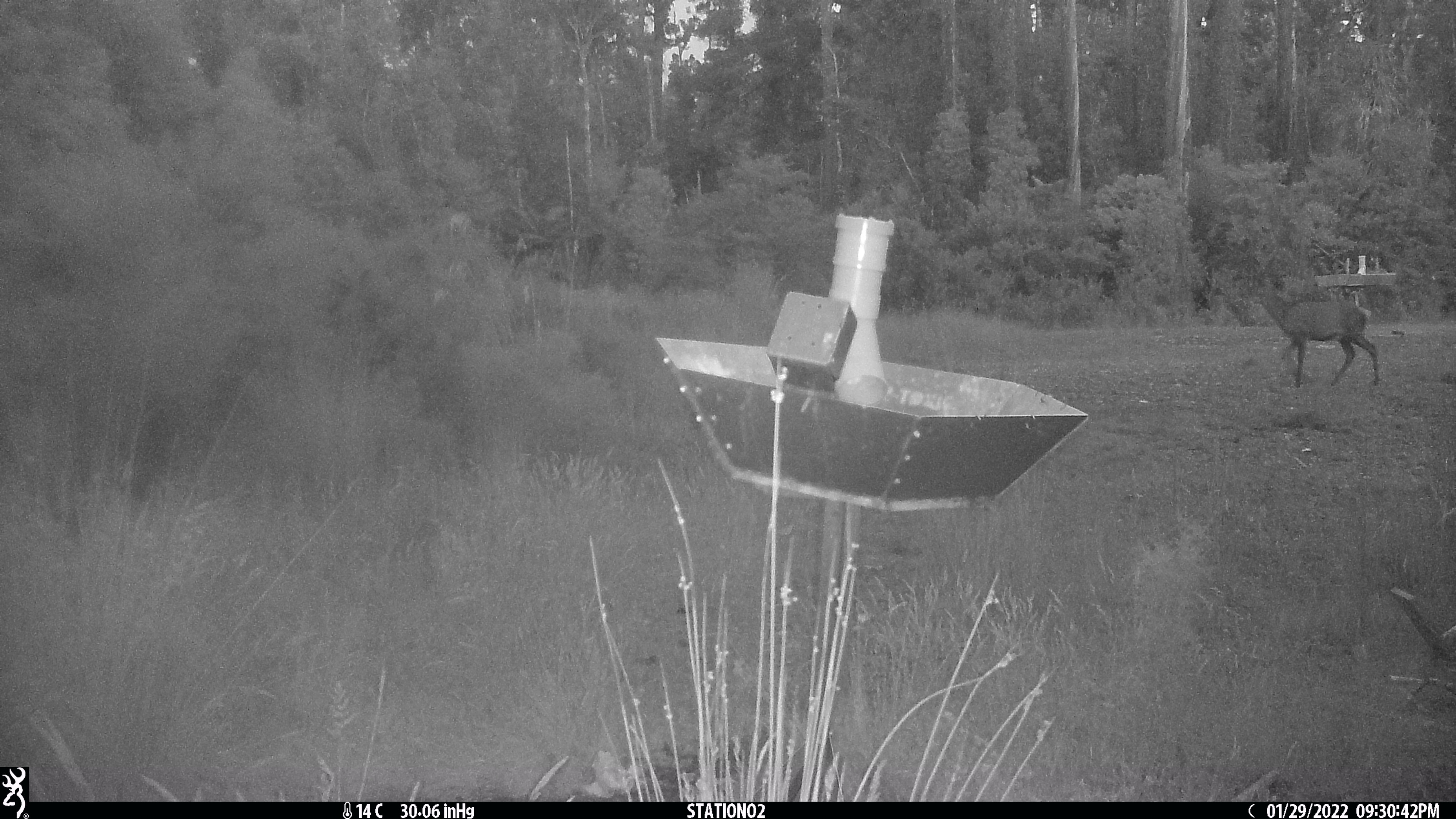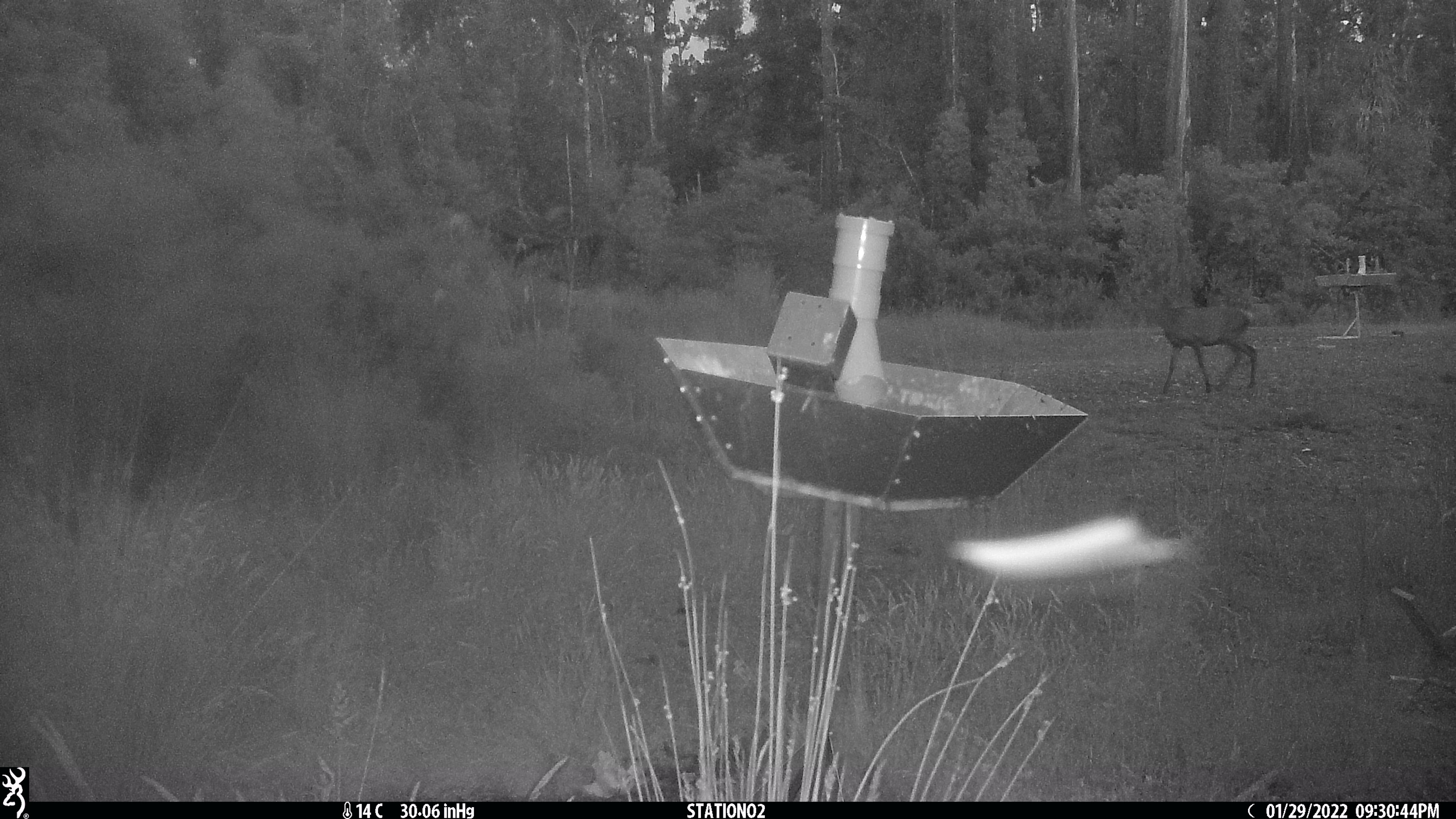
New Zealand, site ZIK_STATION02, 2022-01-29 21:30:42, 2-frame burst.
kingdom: Animalia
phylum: Chordata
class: Mammalia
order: Artiodactyla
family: Cervidae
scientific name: Cervidae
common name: deer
Deer (Cervidae).